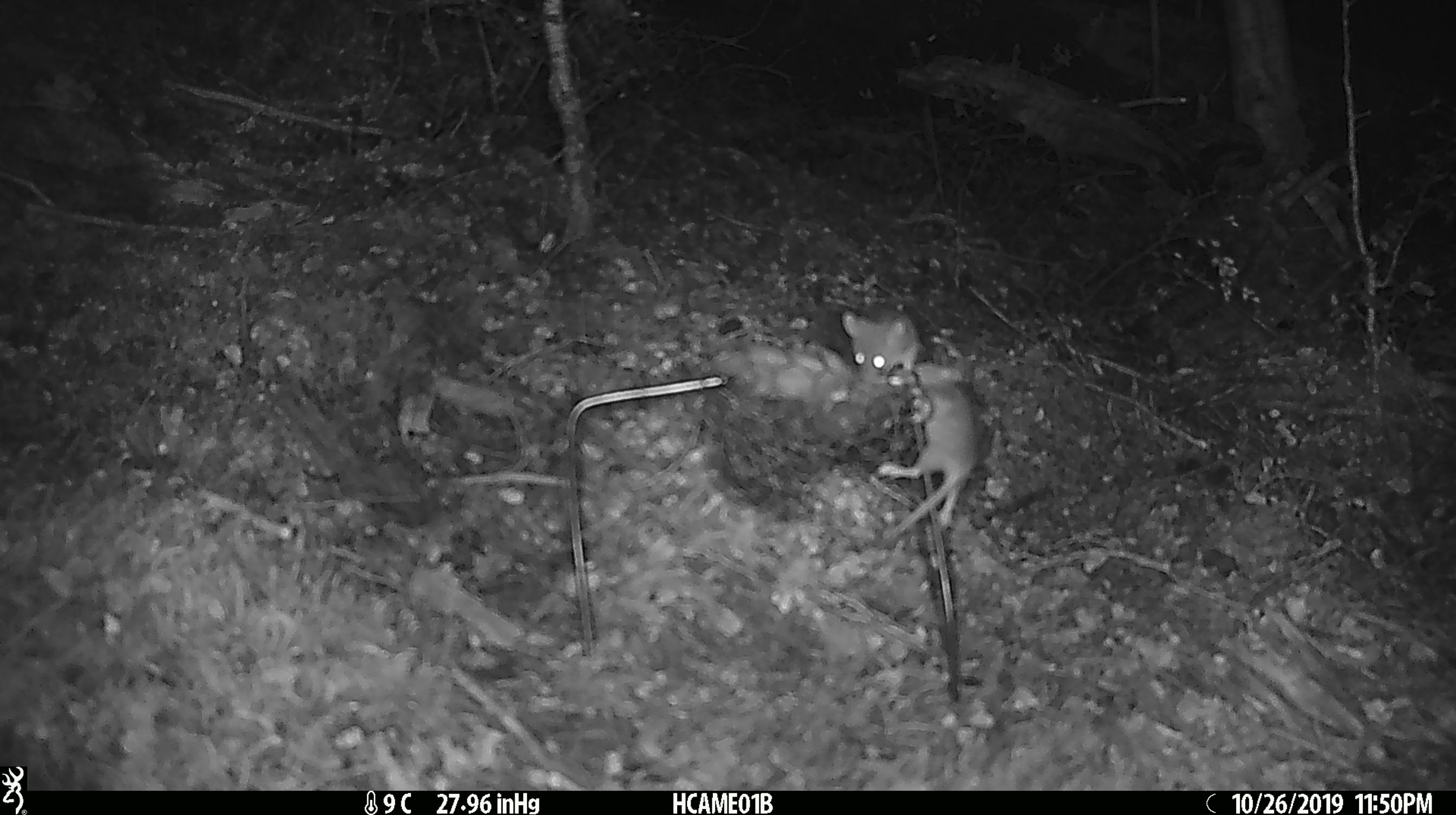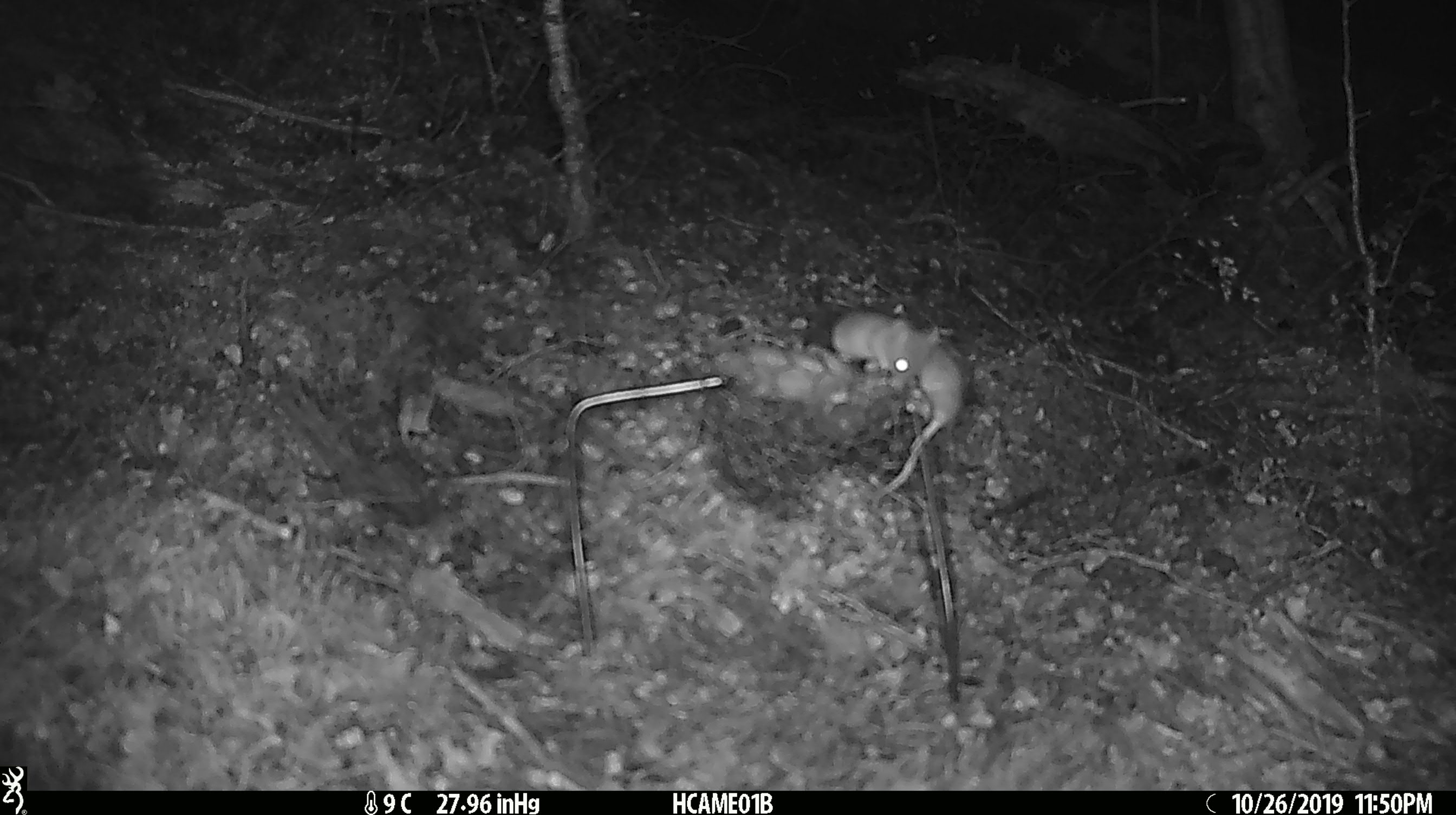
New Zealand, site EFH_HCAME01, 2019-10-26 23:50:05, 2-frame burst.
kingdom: Animalia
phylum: Chordata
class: Mammalia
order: Rodentia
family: Muridae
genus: Mus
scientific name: Mus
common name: mouse